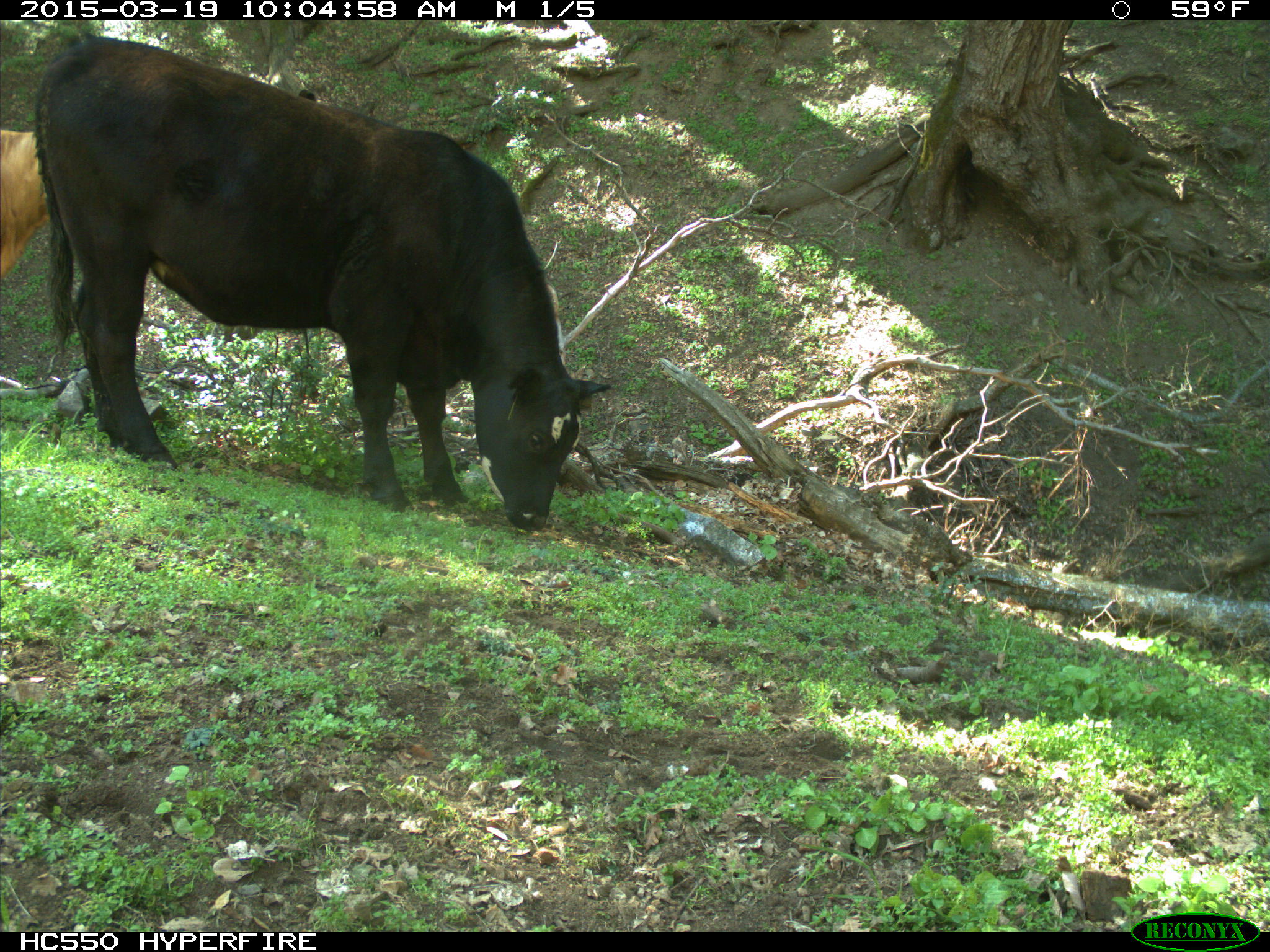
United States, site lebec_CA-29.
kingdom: Animalia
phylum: Chordata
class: Mammalia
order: Artiodactyla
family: Bovidae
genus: Bos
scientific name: Bos taurus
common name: domestic cow